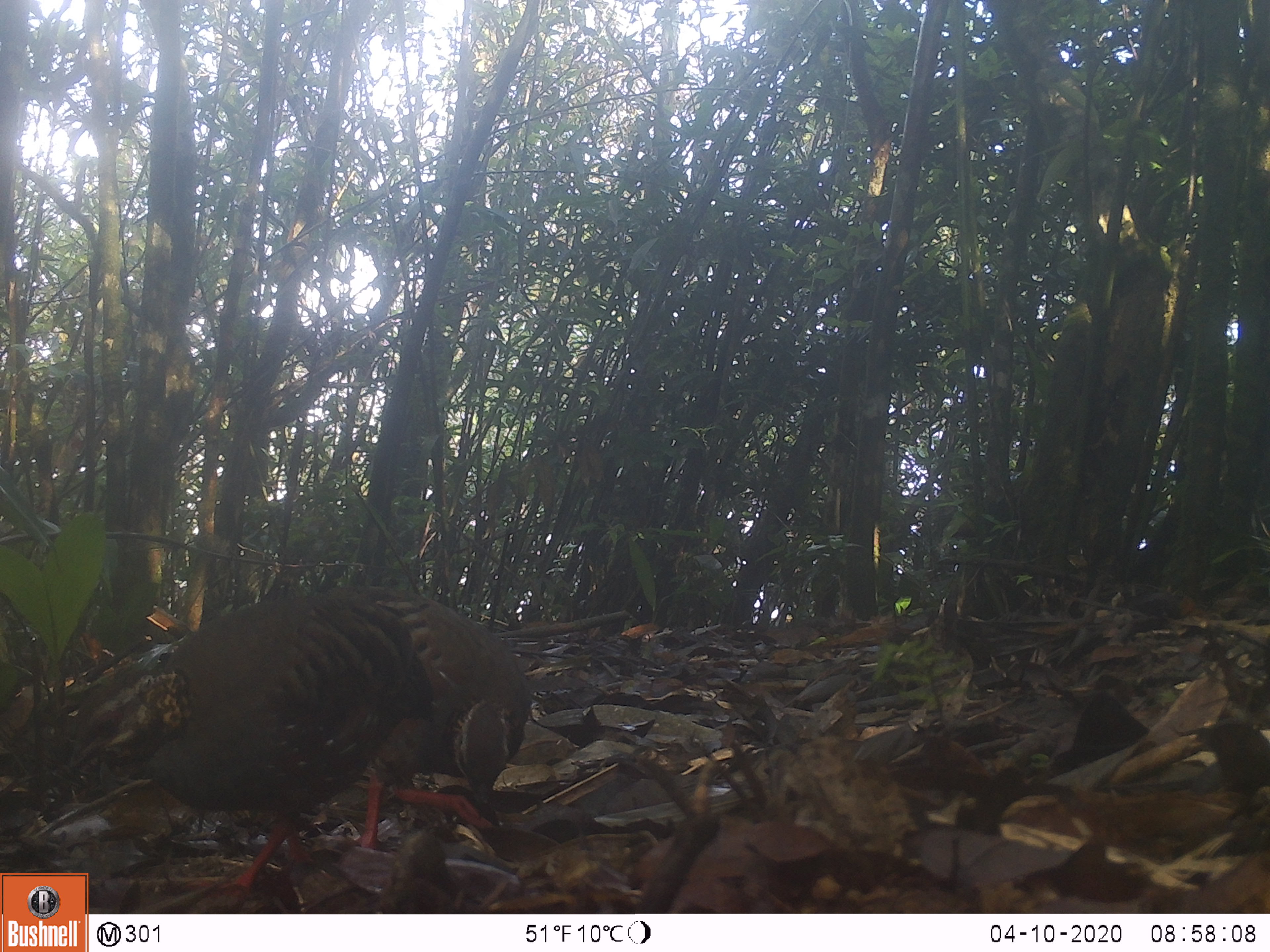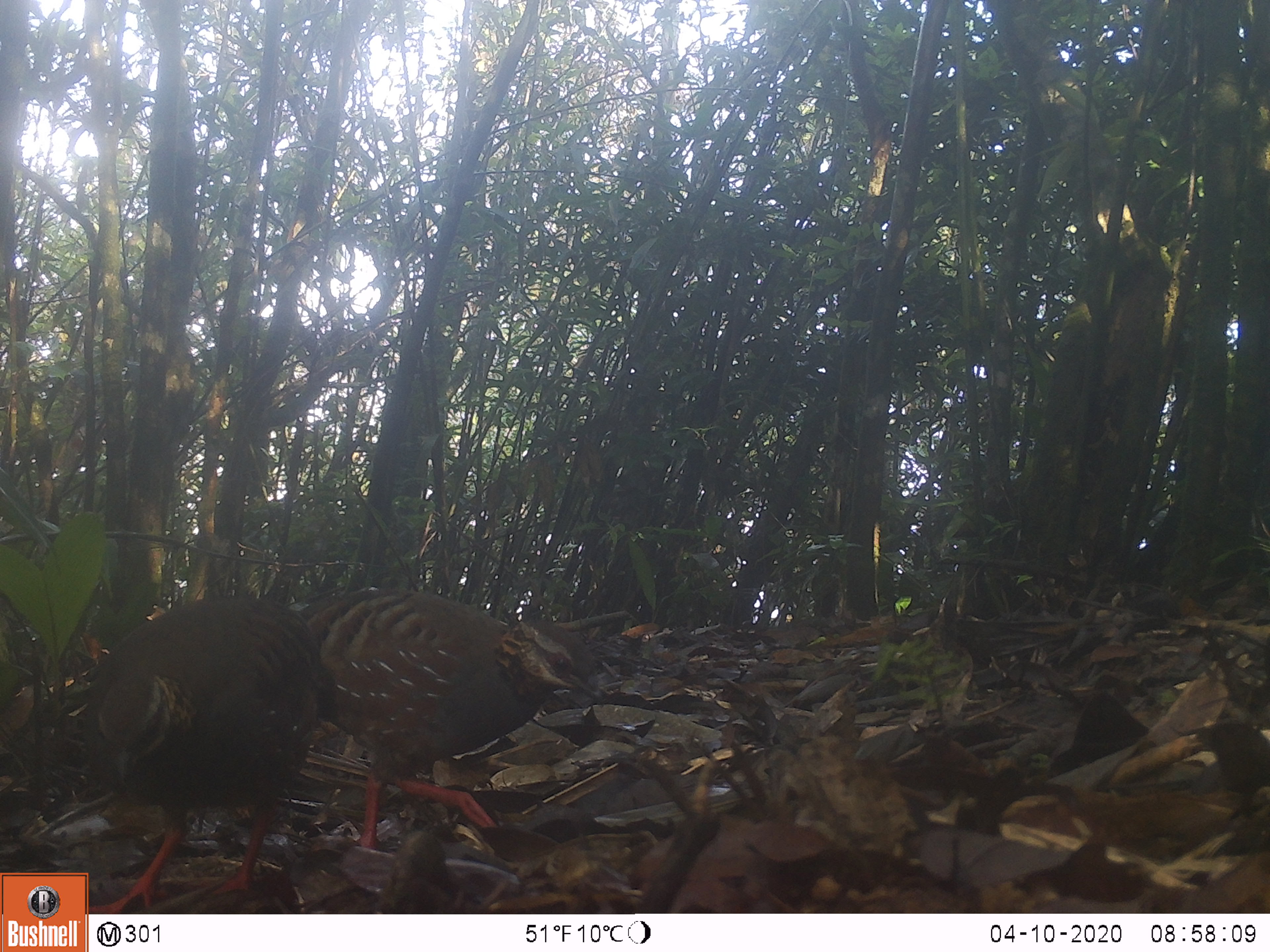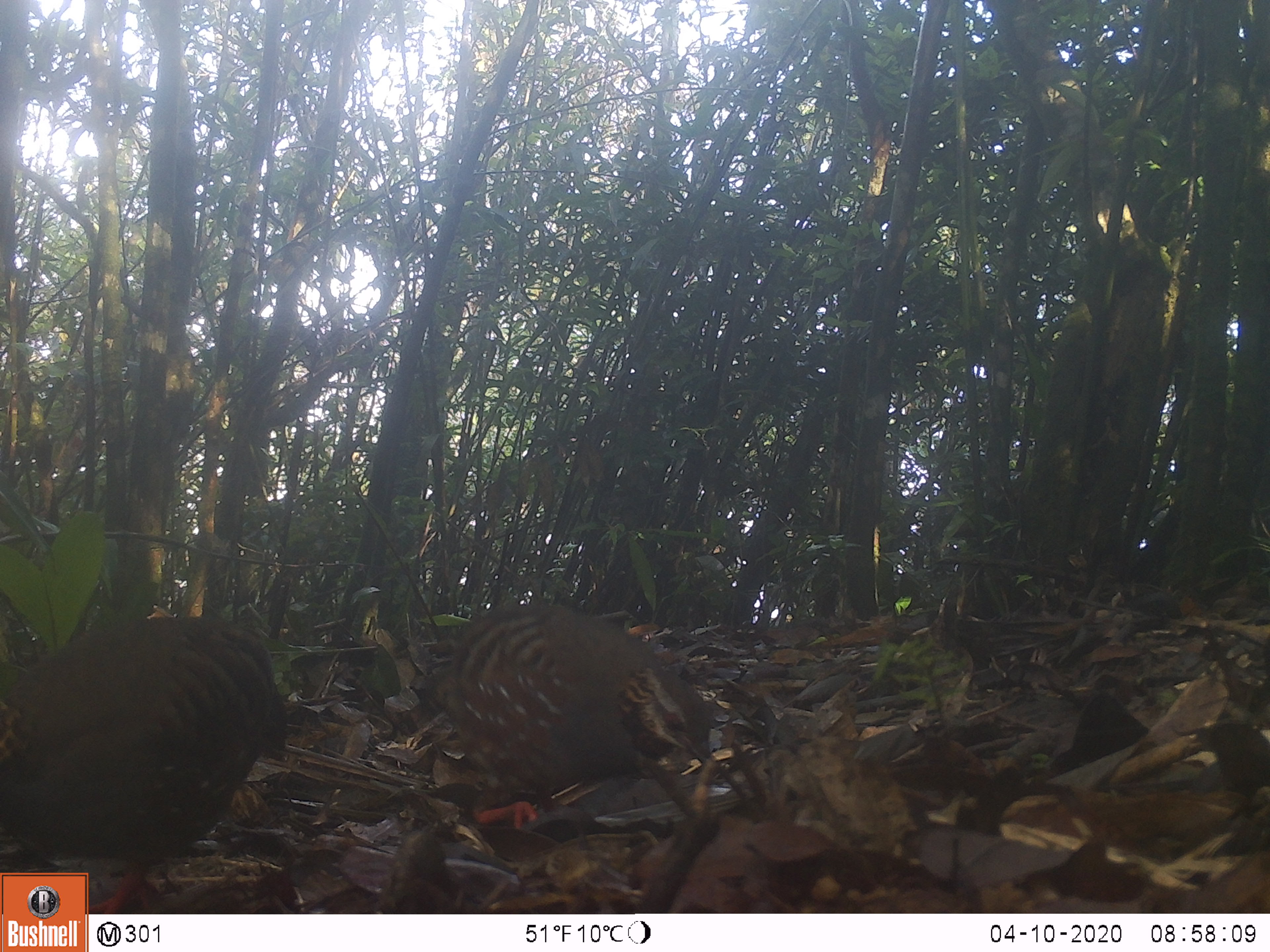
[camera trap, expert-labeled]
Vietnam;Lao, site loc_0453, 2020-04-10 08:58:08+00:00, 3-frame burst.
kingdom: Animalia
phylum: Chordata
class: Aves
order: Galliformes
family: Phasianidae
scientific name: Phasianidae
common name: partridge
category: unidentified partridge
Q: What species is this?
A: Unidentified partridge (partridge) (Phasianidae).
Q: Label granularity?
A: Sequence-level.